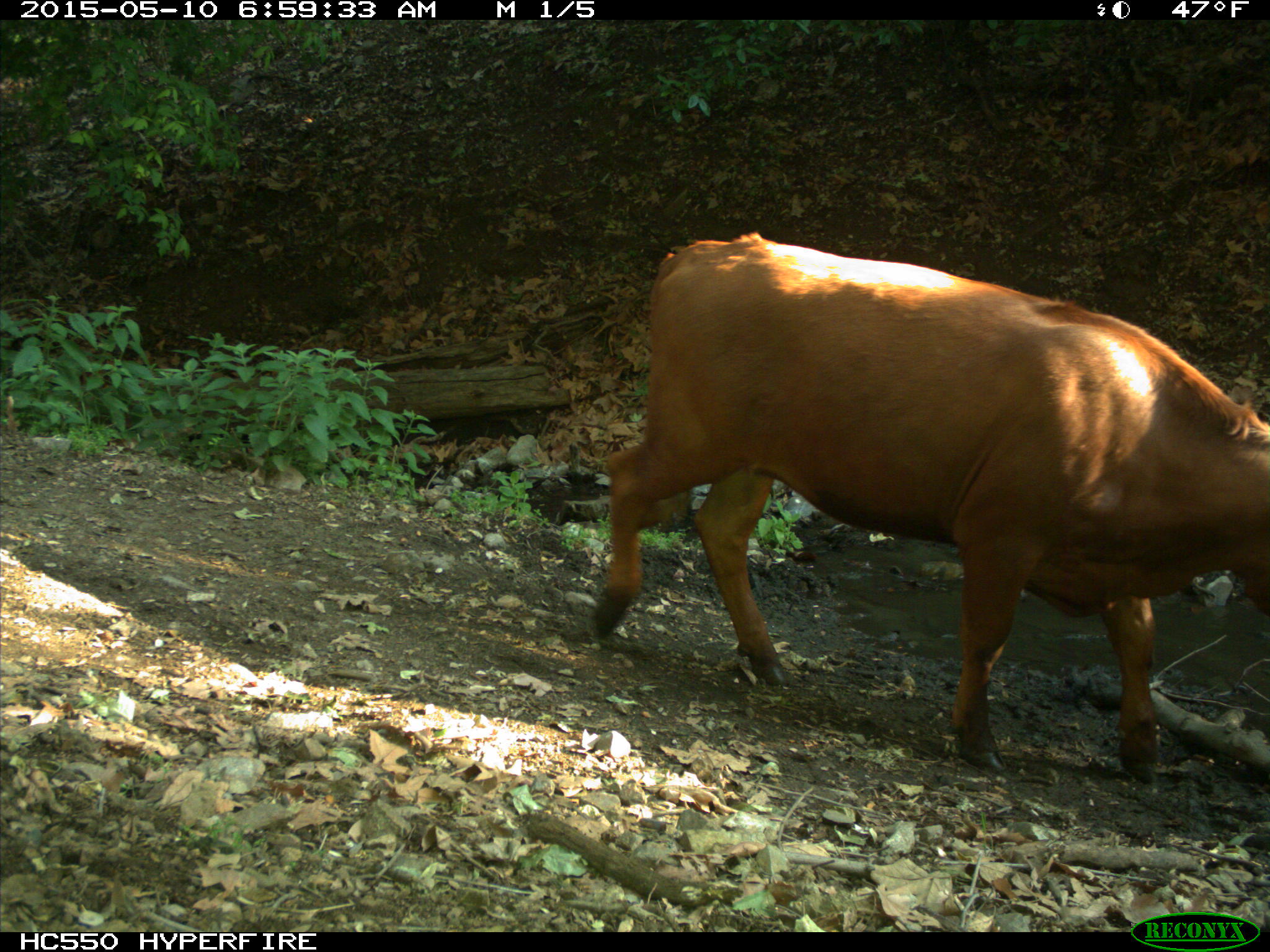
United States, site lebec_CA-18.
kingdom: Animalia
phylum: Chordata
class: Mammalia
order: Artiodactyla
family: Bovidae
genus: Bos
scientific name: Bos taurus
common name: domestic cow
Bos taurus (domestic cow).